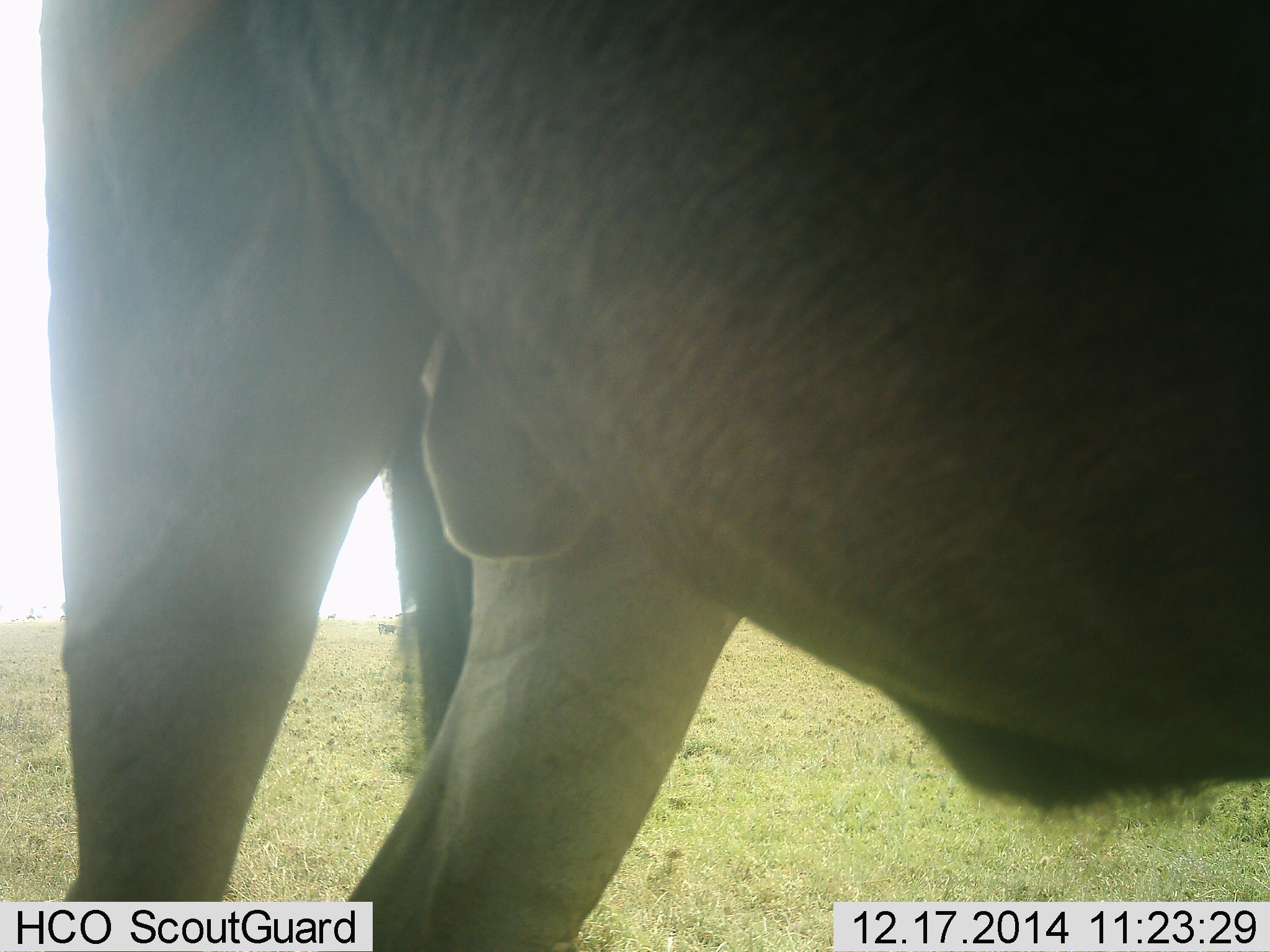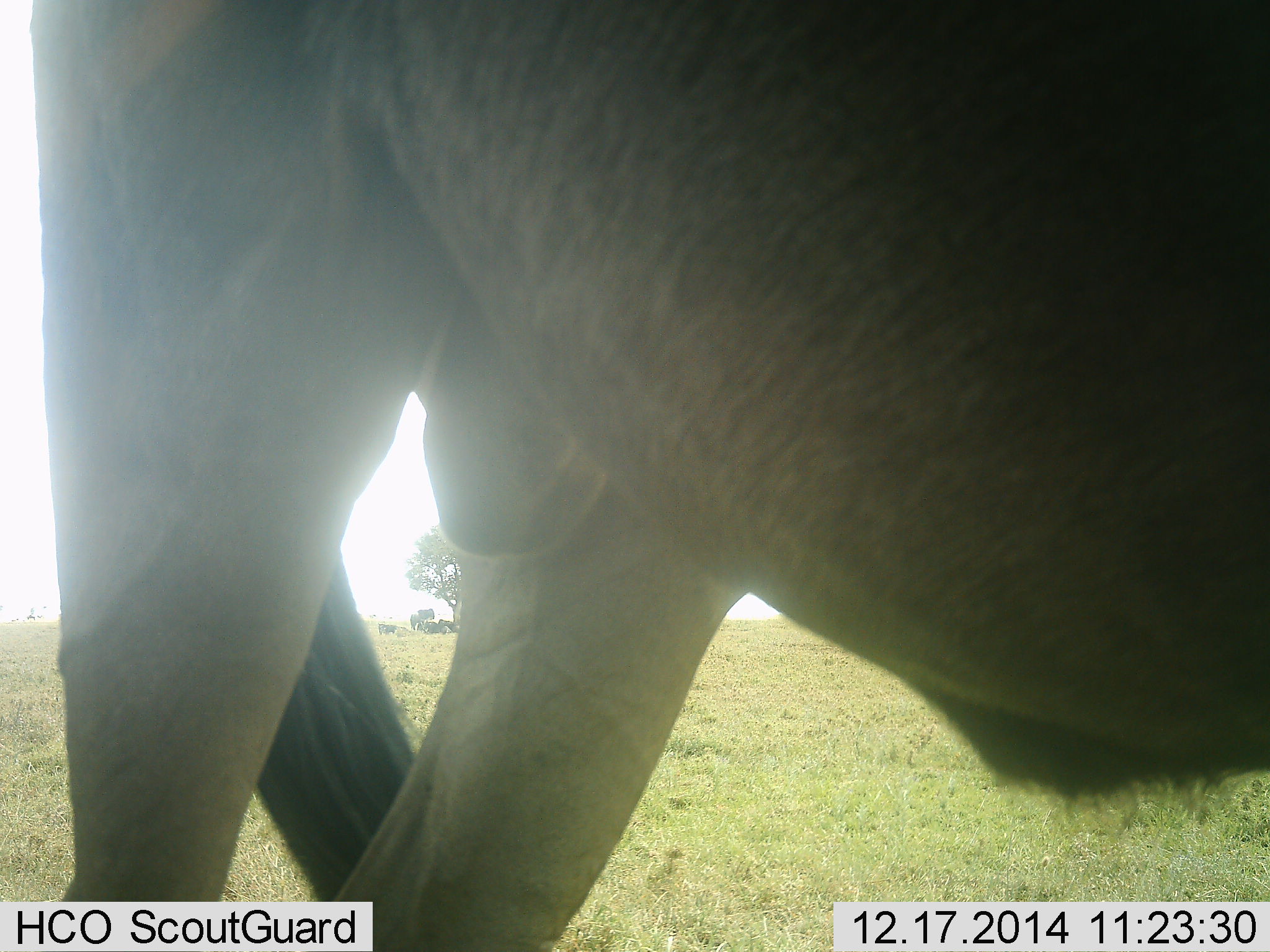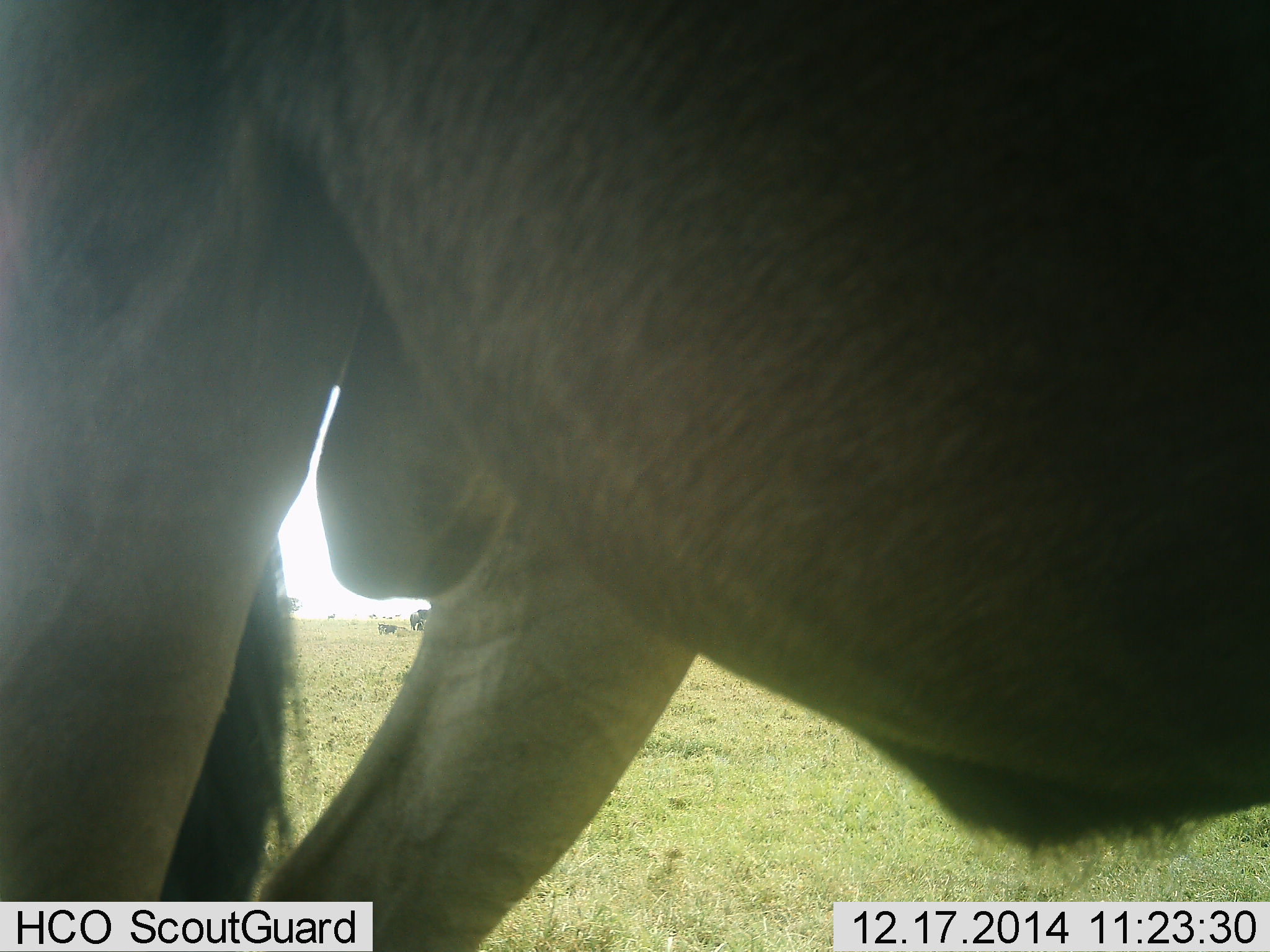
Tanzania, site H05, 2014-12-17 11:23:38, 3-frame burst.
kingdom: Animalia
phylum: Chordata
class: Mammalia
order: Artiodactyla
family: Bovidae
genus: Connochaetes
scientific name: Connochaetes taurinus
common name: blue wildebeest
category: wildebeest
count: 1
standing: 100%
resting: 20%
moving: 0%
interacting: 0%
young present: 0%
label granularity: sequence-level